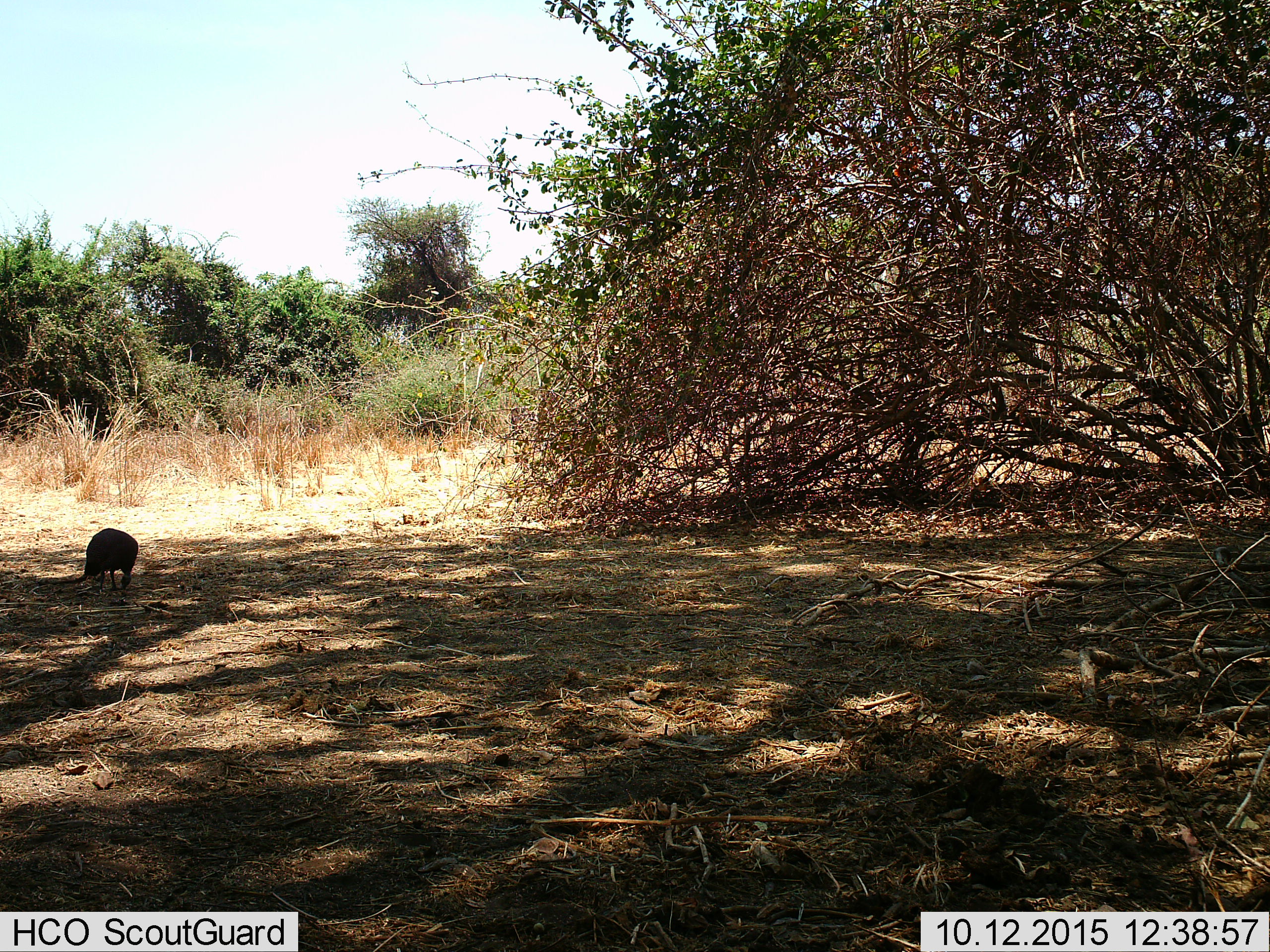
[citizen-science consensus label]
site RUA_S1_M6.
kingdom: Animalia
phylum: Chordata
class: Aves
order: Galliformes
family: Numididae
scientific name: Numididae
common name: guineafowl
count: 1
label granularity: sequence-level